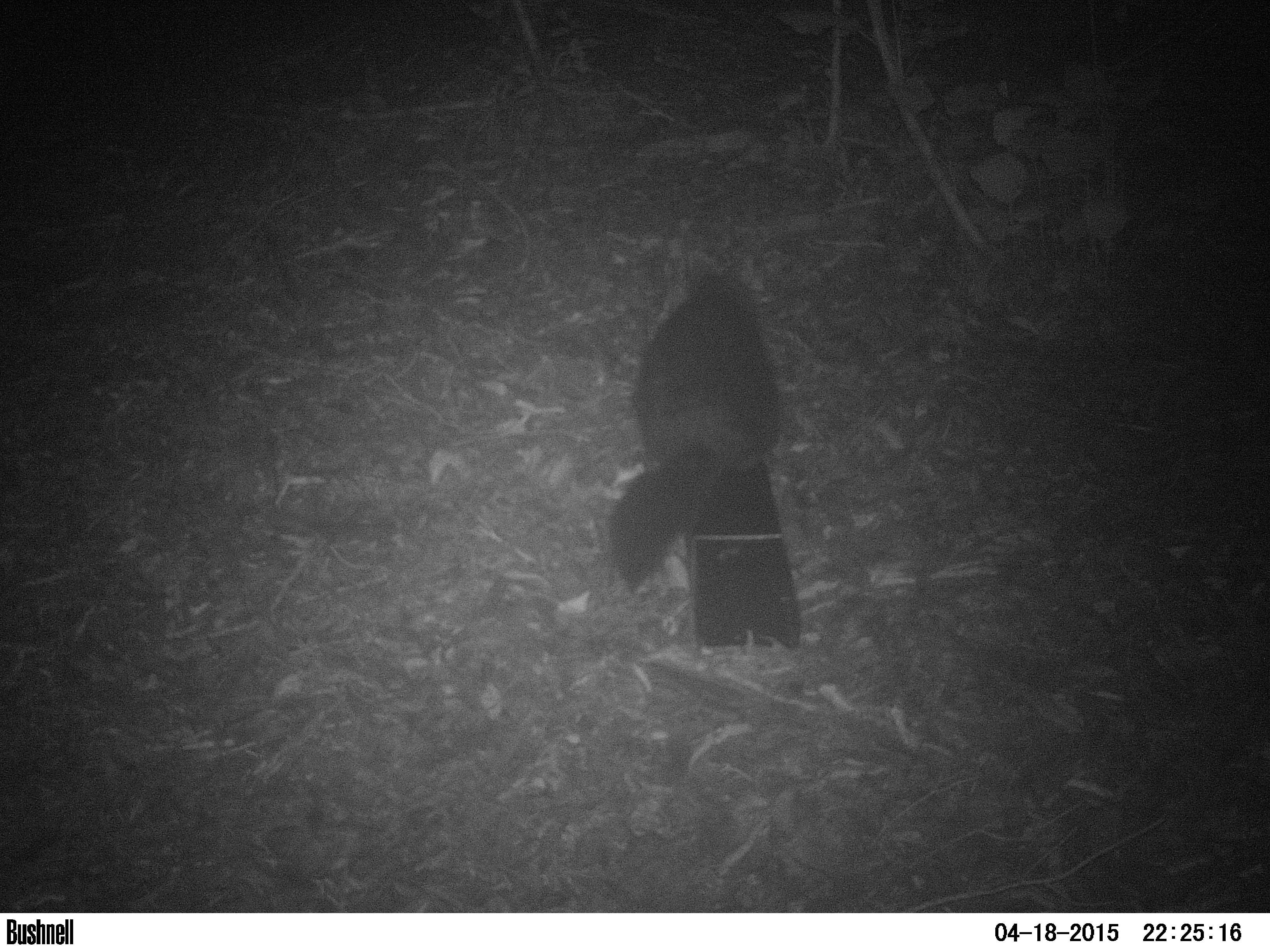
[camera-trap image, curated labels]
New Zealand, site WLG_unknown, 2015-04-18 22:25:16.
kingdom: Animalia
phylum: Chordata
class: Mammalia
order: Diprotodontia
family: Phalangeridae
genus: Trichosurus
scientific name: Trichosurus vulpecula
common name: common brushtail possum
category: possum